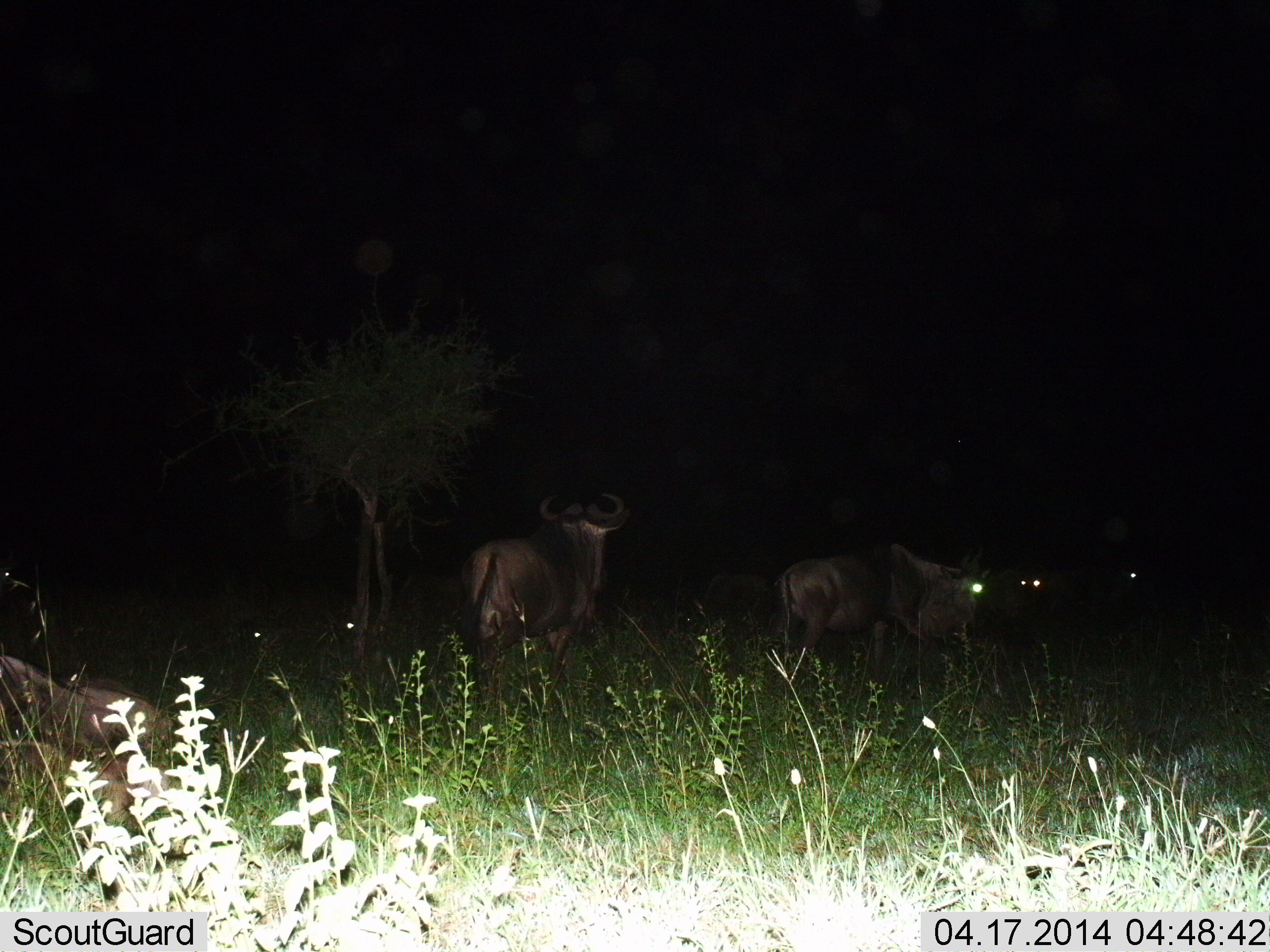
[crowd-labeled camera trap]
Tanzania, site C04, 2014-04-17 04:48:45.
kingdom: Animalia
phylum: Chordata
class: Mammalia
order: Artiodactyla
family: Bovidae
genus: Connochaetes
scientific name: Connochaetes taurinus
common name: blue wildebeest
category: wildebeest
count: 6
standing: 67%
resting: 58%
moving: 17%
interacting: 0%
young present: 0%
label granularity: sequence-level